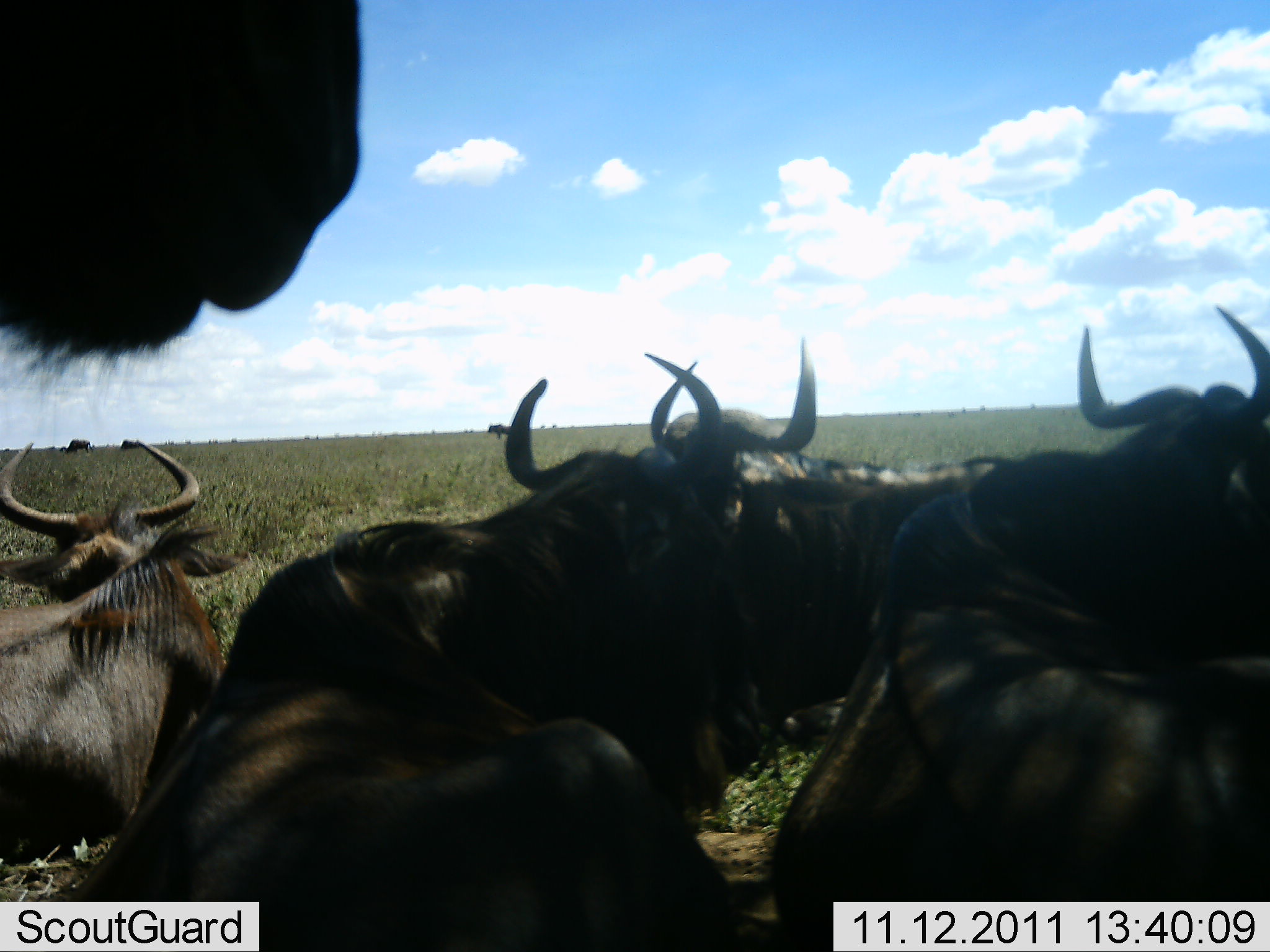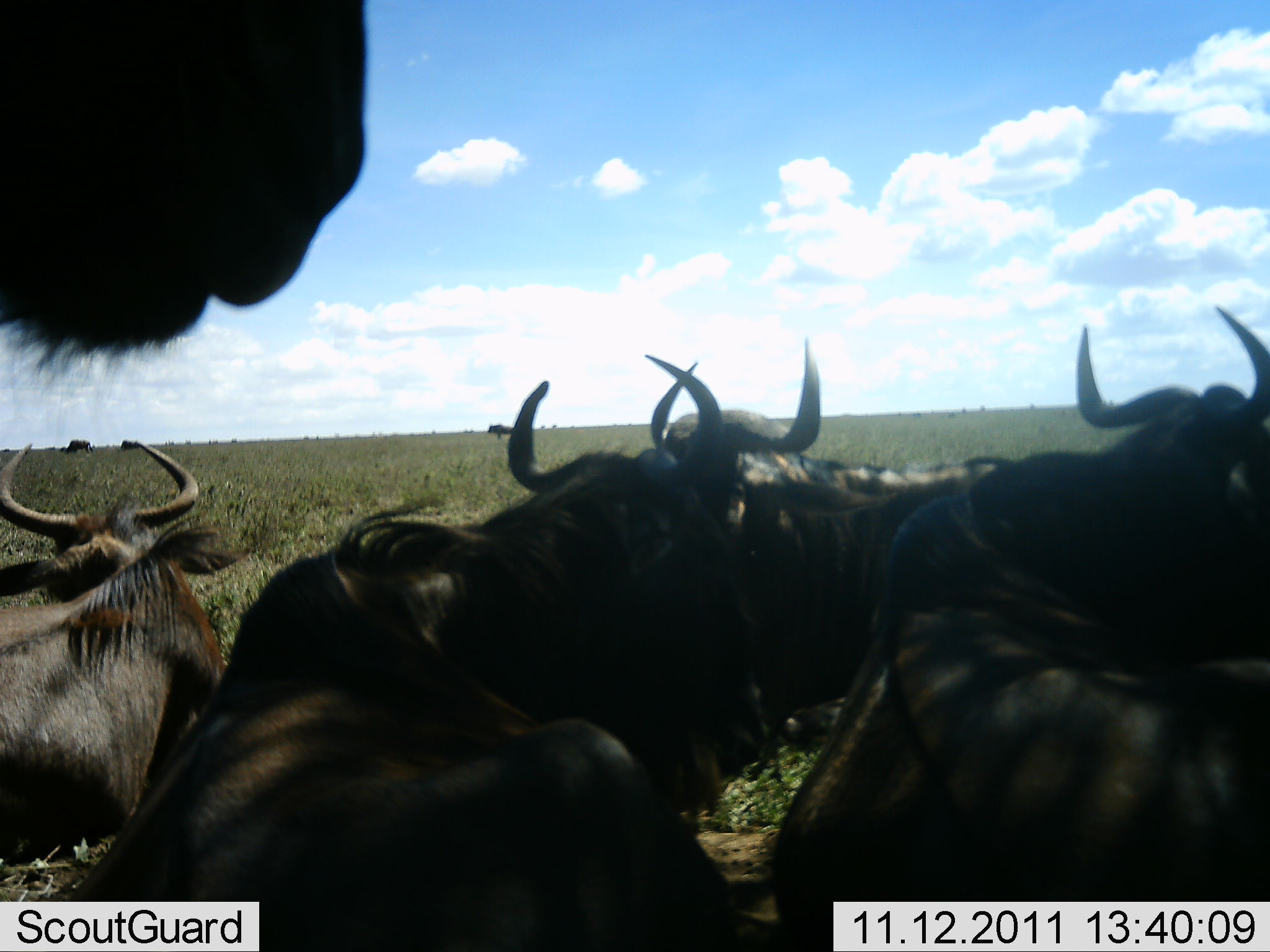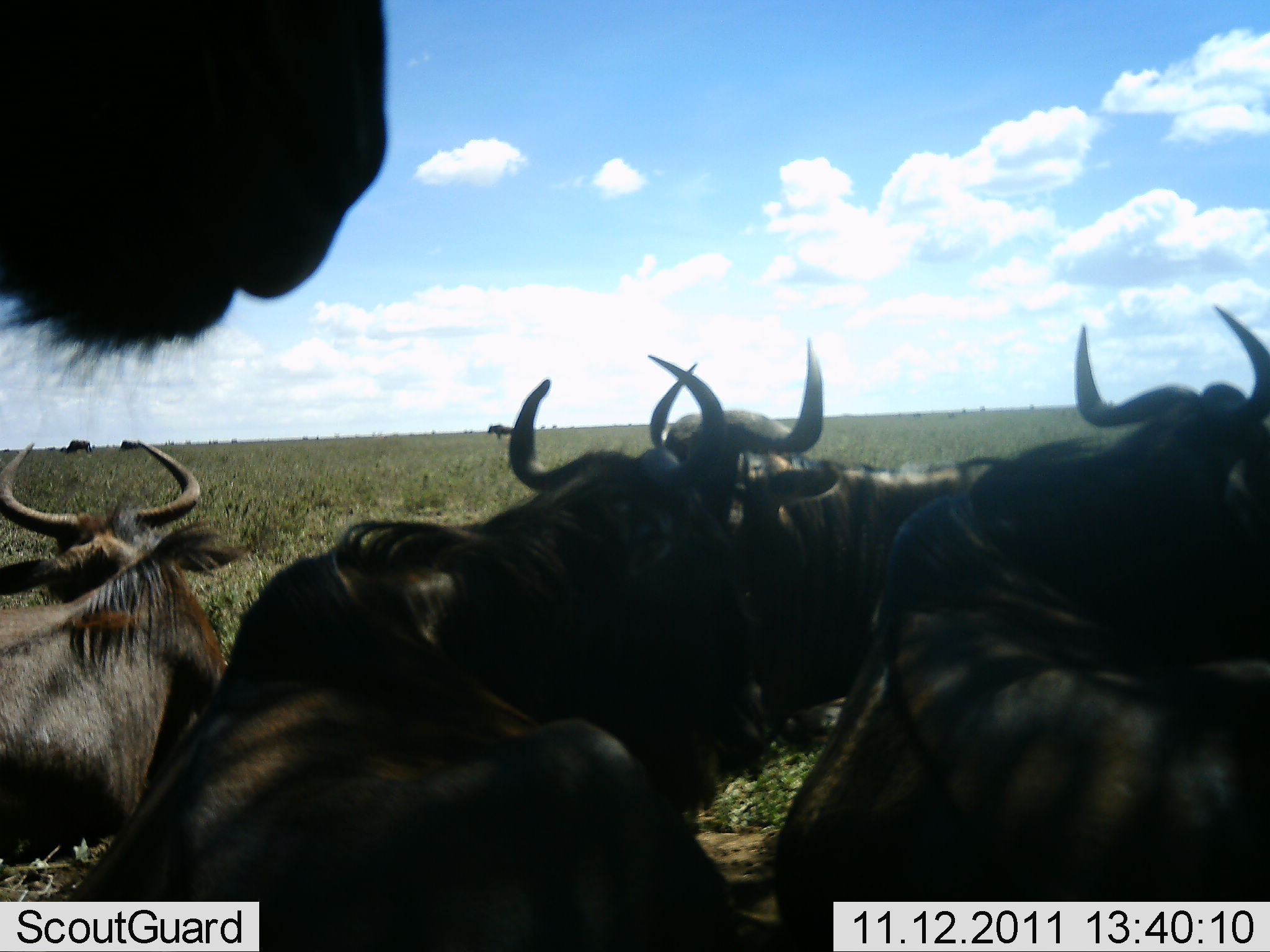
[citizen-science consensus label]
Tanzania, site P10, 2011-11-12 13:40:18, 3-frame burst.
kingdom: Animalia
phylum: Chordata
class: Mammalia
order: Artiodactyla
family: Bovidae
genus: Connochaetes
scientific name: Connochaetes taurinus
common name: blue wildebeest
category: wildebeest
Wildebeest (blue wildebeest) (Connochaetes taurinus), count 6. Behavior (volunteer vote fractions): standing 43%, resting 71%, moving 0%, interacting 7%. Young present (vote fraction): 0%. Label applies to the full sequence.